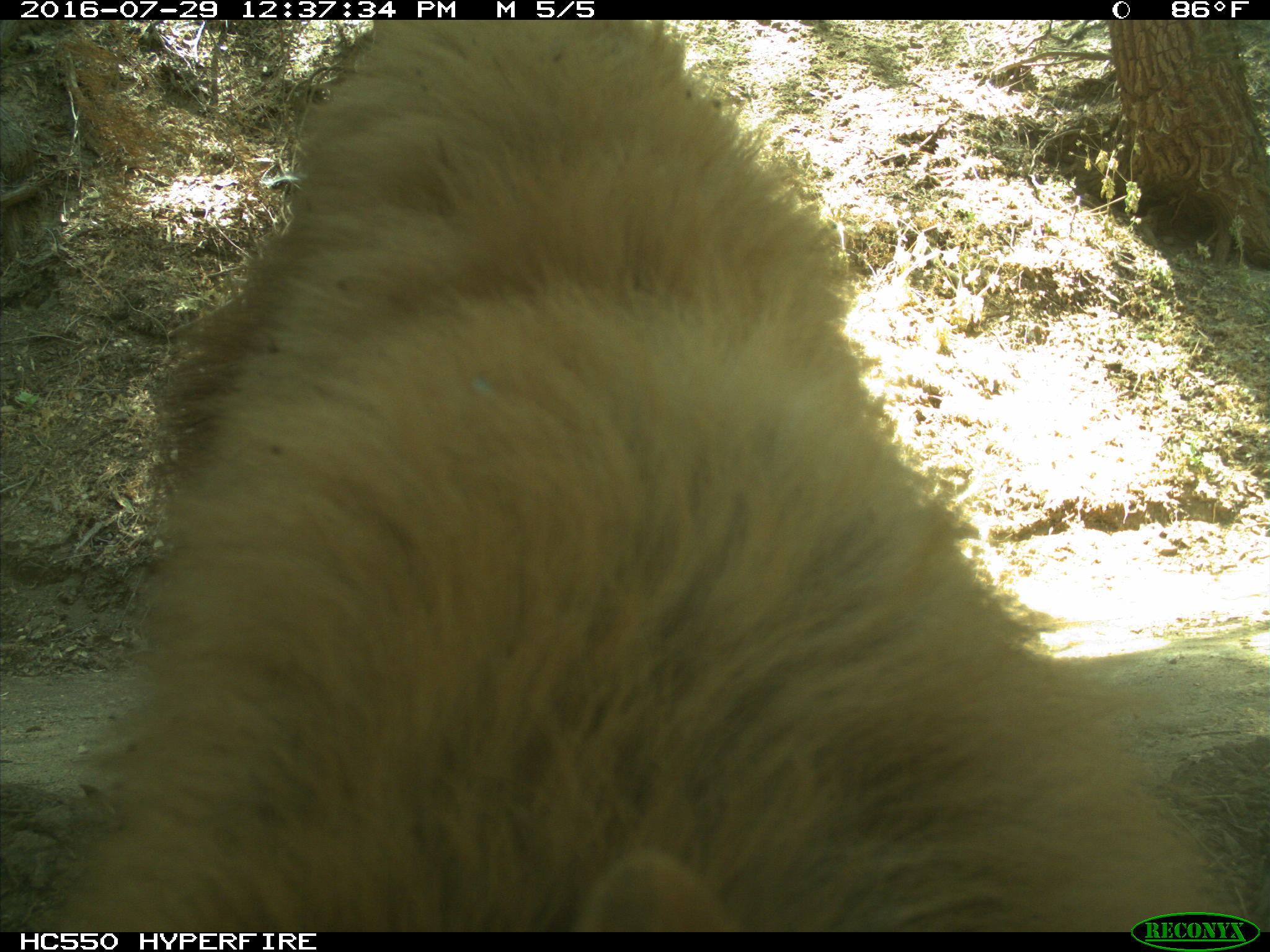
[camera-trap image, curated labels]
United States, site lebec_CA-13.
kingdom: Animalia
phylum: Chordata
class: Mammalia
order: Carnivora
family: Ursidae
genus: Ursus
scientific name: Ursus americanus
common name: american black bear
Ursus americanus (american black bear).